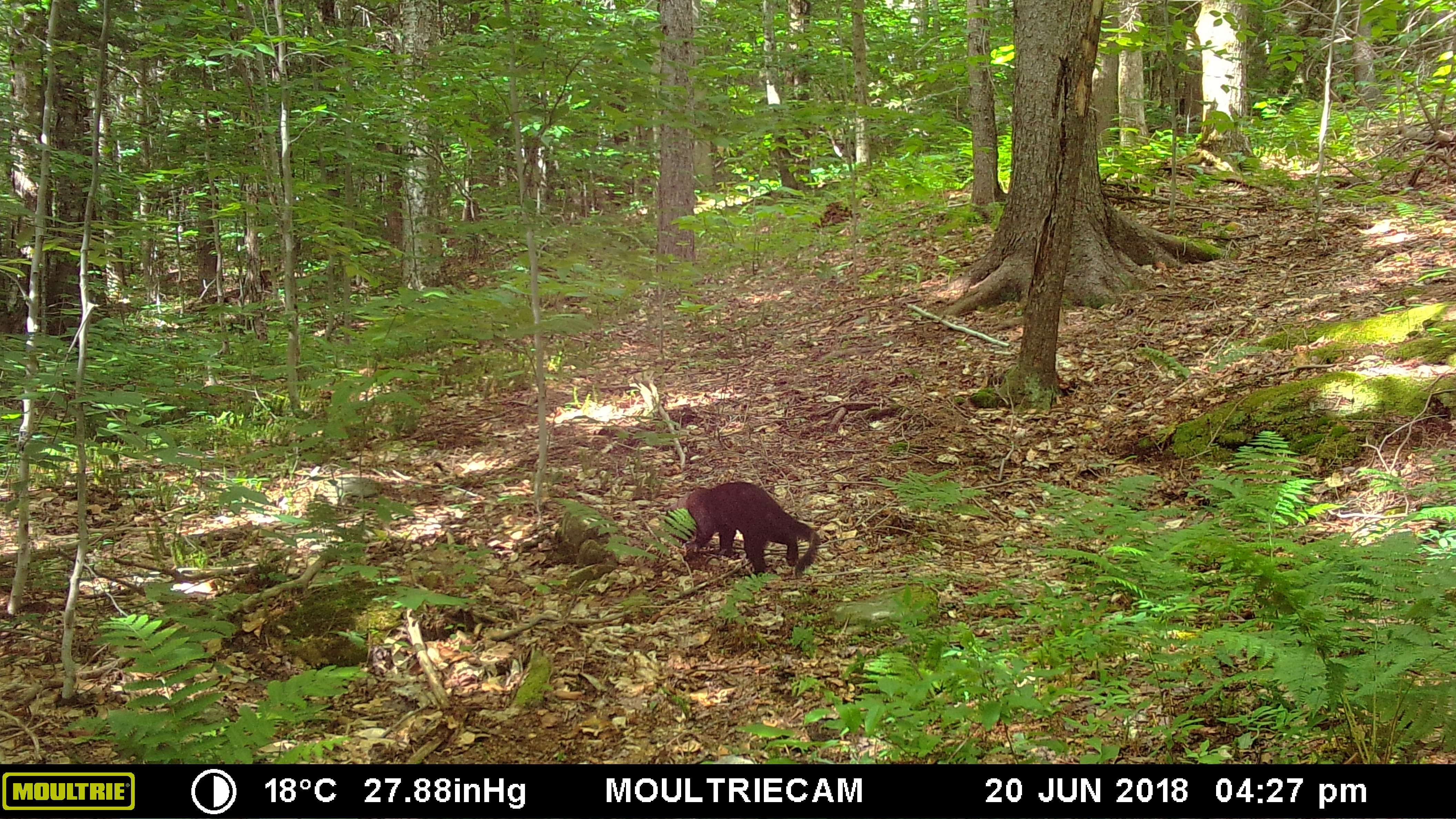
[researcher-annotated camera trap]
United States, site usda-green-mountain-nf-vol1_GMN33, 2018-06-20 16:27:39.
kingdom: Animalia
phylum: Chordata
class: Mammalia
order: Carnivora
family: Mustelidae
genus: Pekania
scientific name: Pekania pennanti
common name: fisher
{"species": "fisher (Pekania pennanti)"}